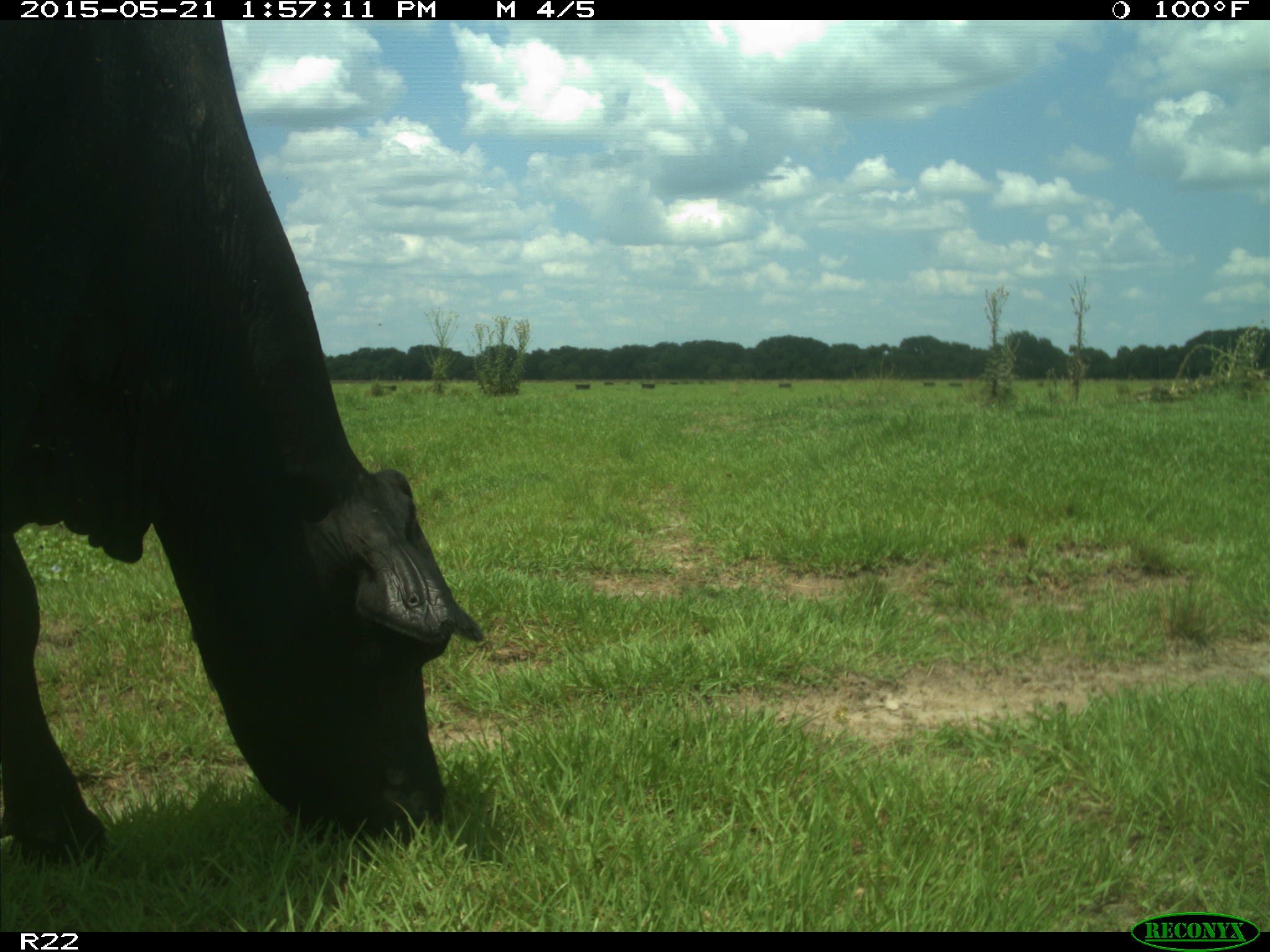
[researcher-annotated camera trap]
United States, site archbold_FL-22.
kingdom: Animalia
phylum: Chordata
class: Mammalia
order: Artiodactyla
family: Bovidae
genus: Bos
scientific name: Bos taurus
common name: domestic cow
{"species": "Bos taurus (domestic cow)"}